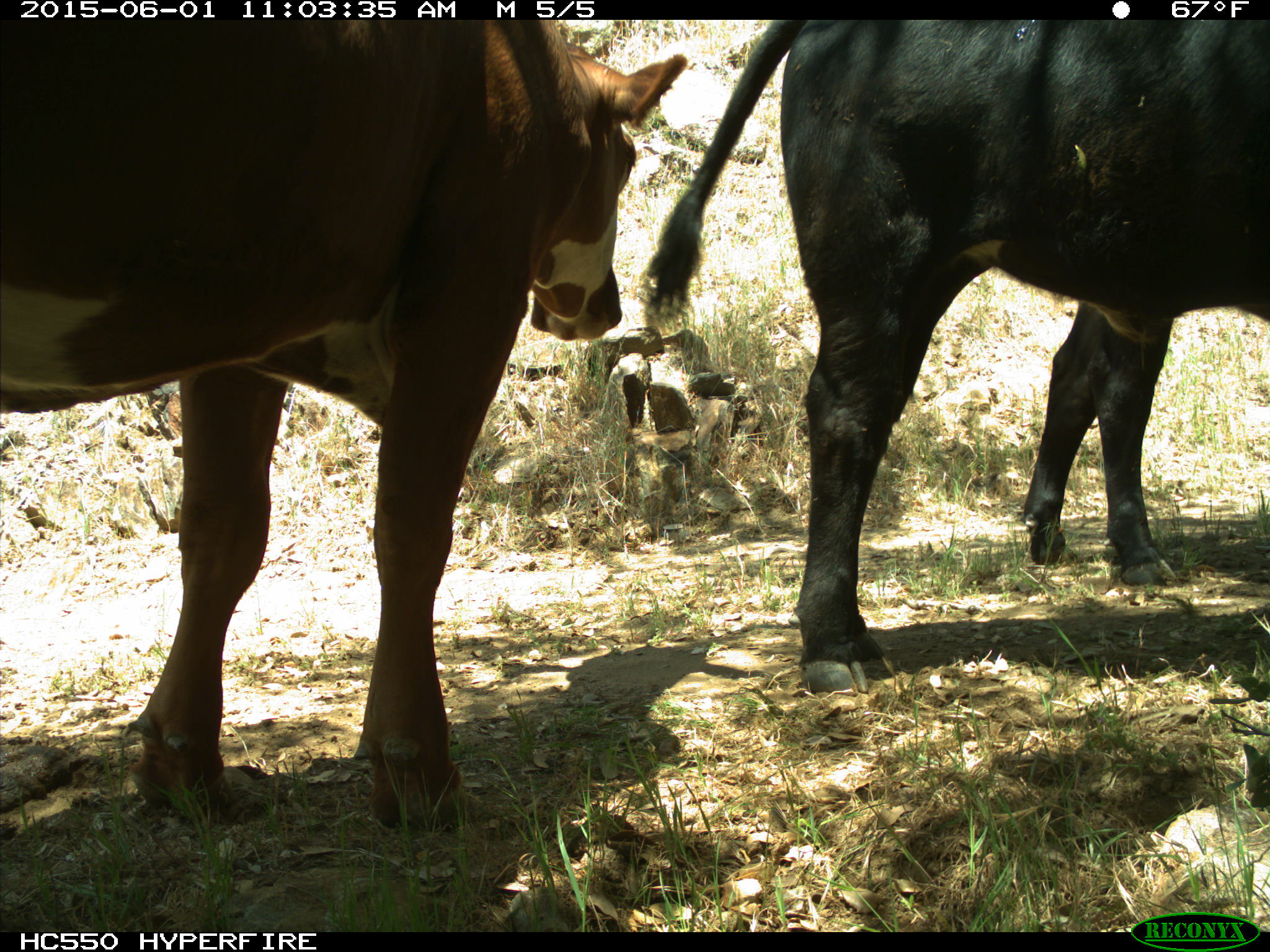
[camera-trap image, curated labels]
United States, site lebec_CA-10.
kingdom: Animalia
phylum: Chordata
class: Mammalia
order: Artiodactyla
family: Bovidae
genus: Bos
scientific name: Bos taurus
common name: domestic cow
Bos taurus (domestic cow).